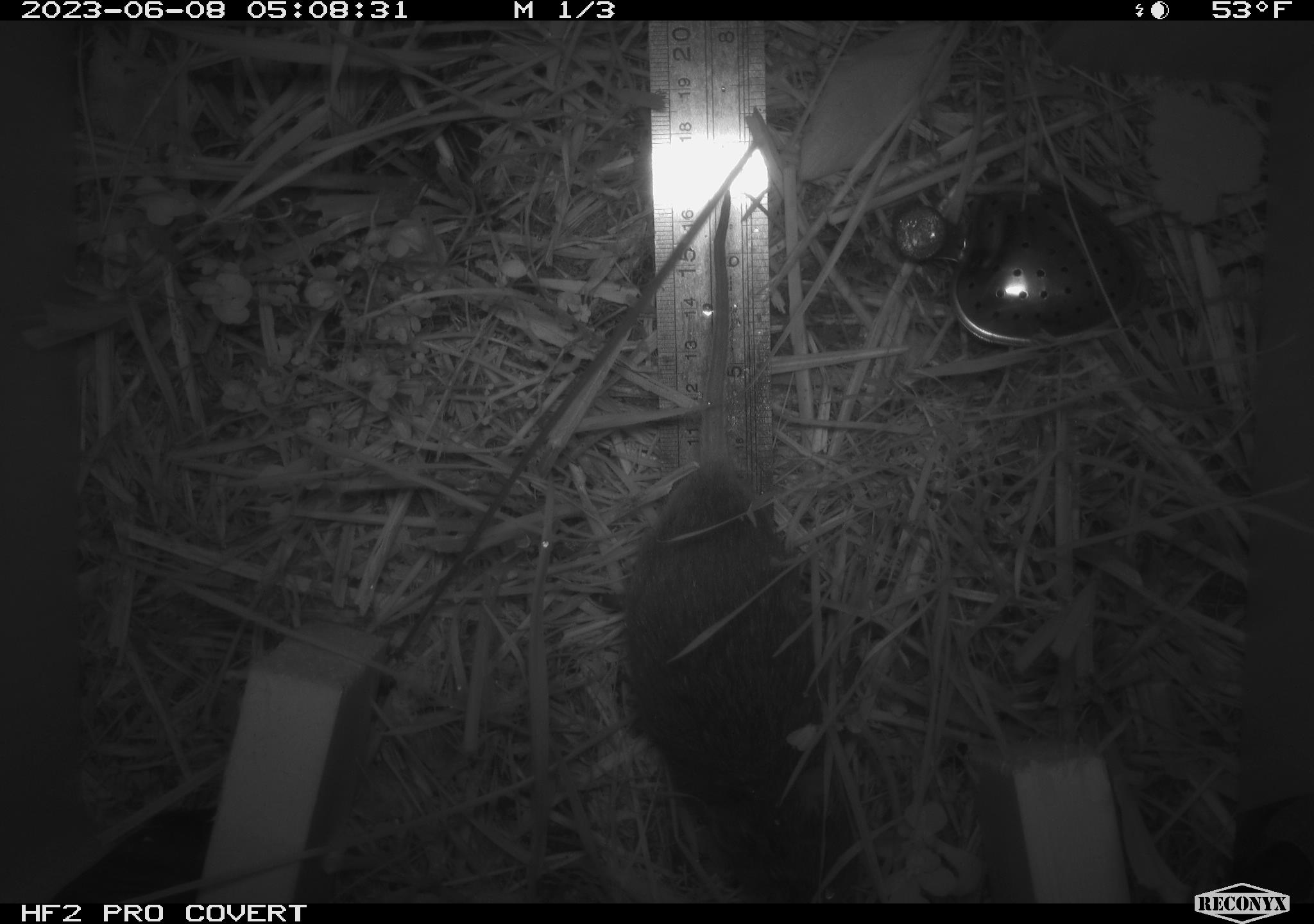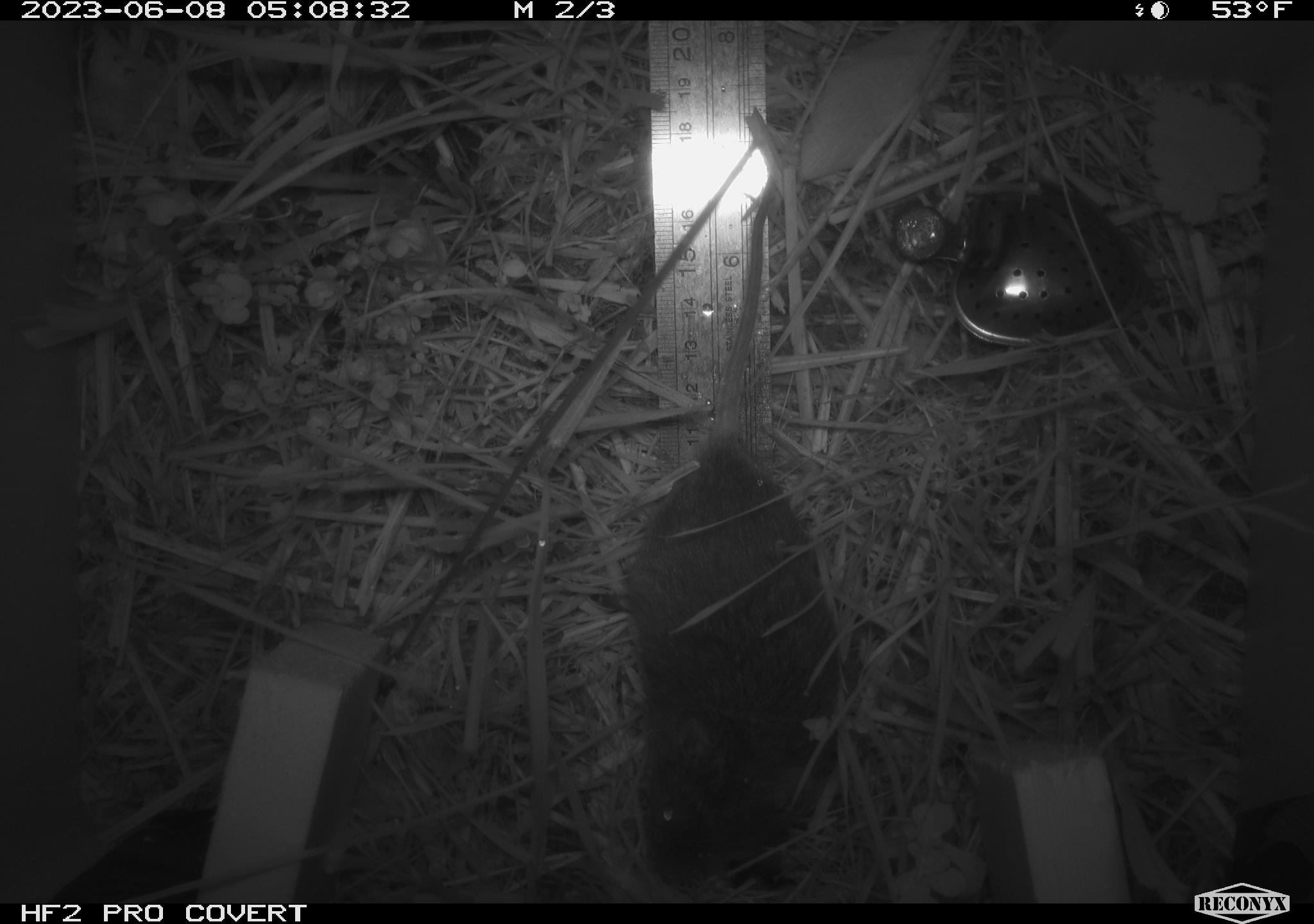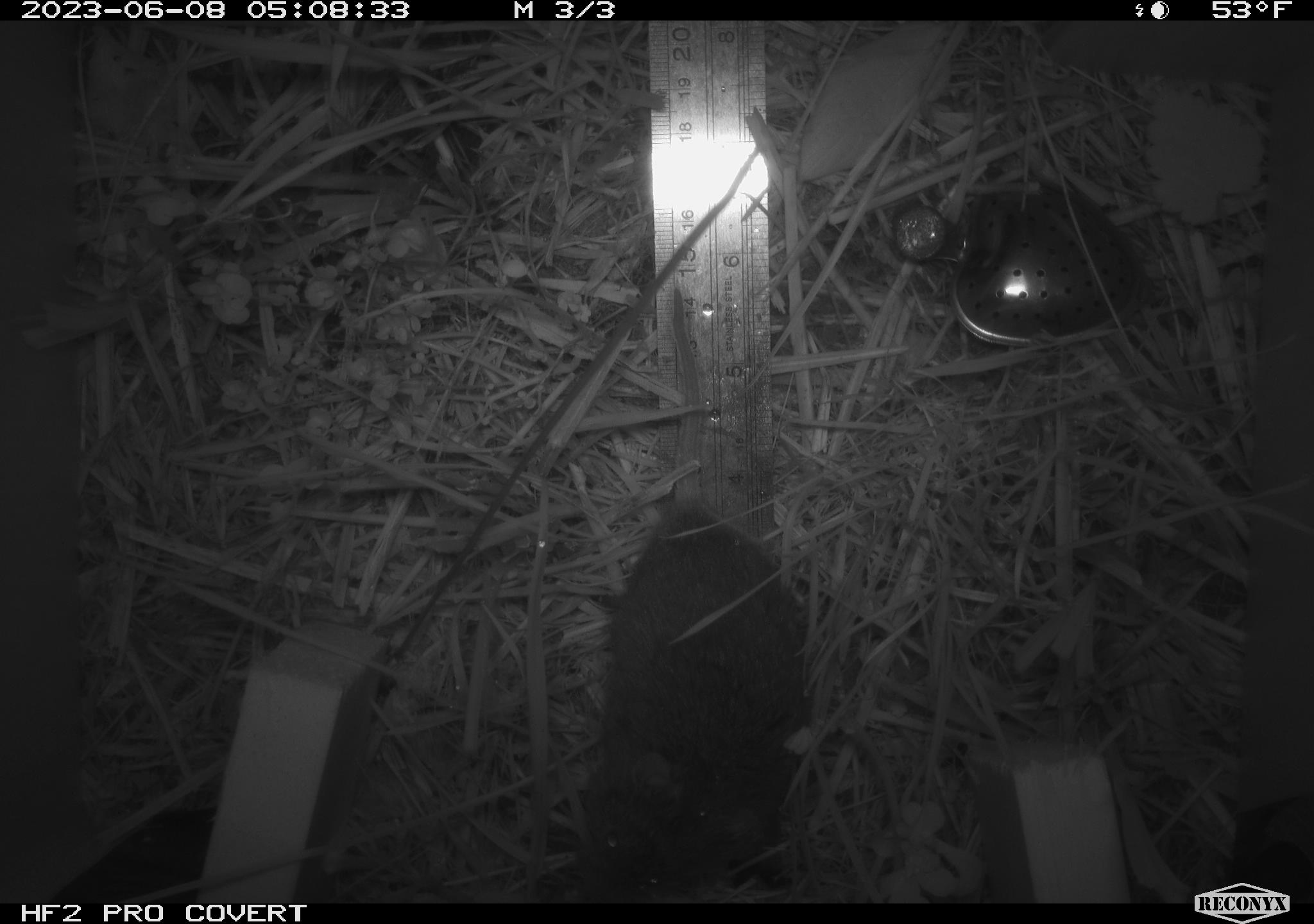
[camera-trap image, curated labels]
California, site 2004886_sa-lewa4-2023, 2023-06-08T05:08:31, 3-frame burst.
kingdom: Animalia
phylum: Chordata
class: Mammalia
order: Rodentia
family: Cricetidae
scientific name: Cricetidae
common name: hamsters, voles, lemmings, and allies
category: cricetidae family